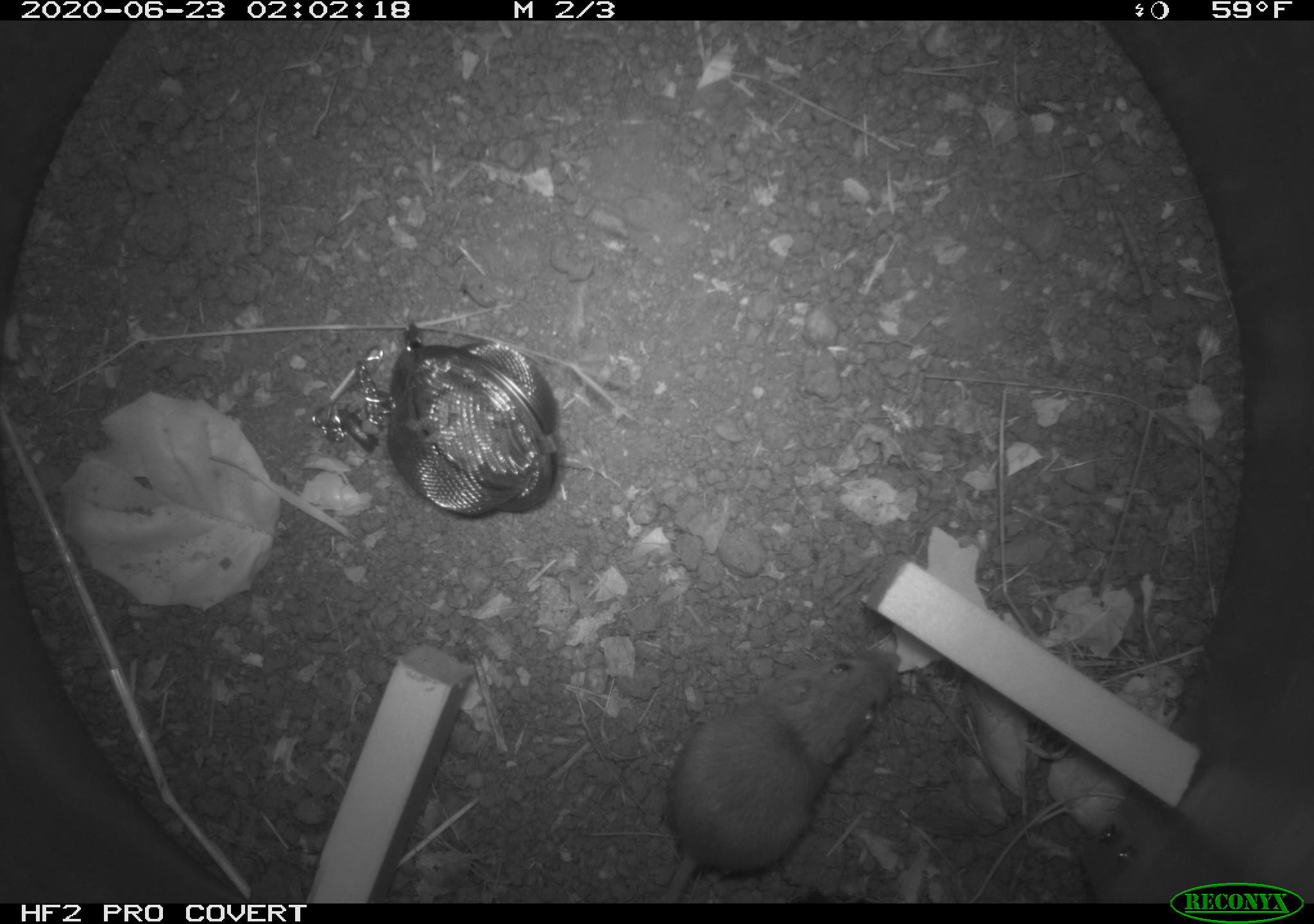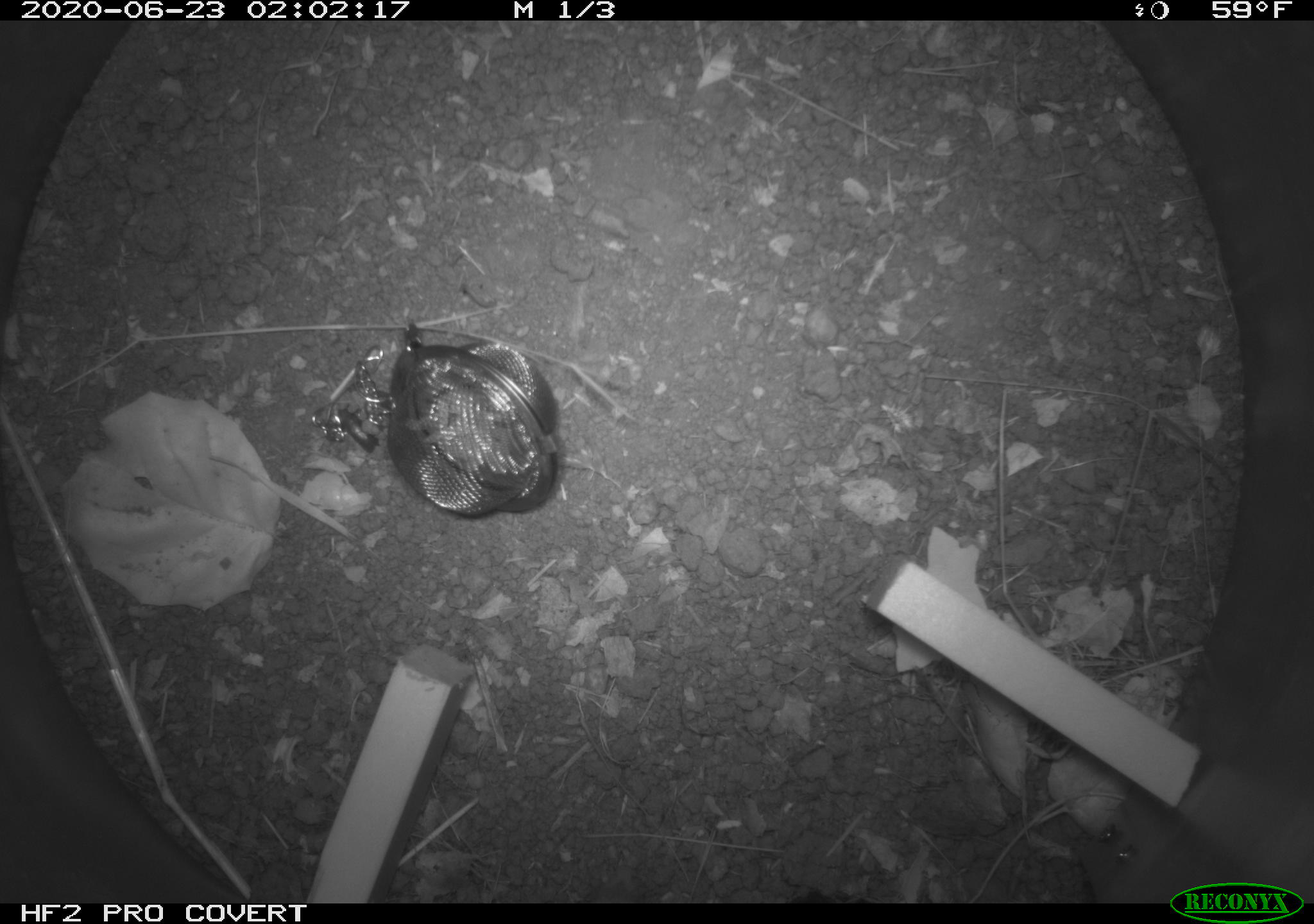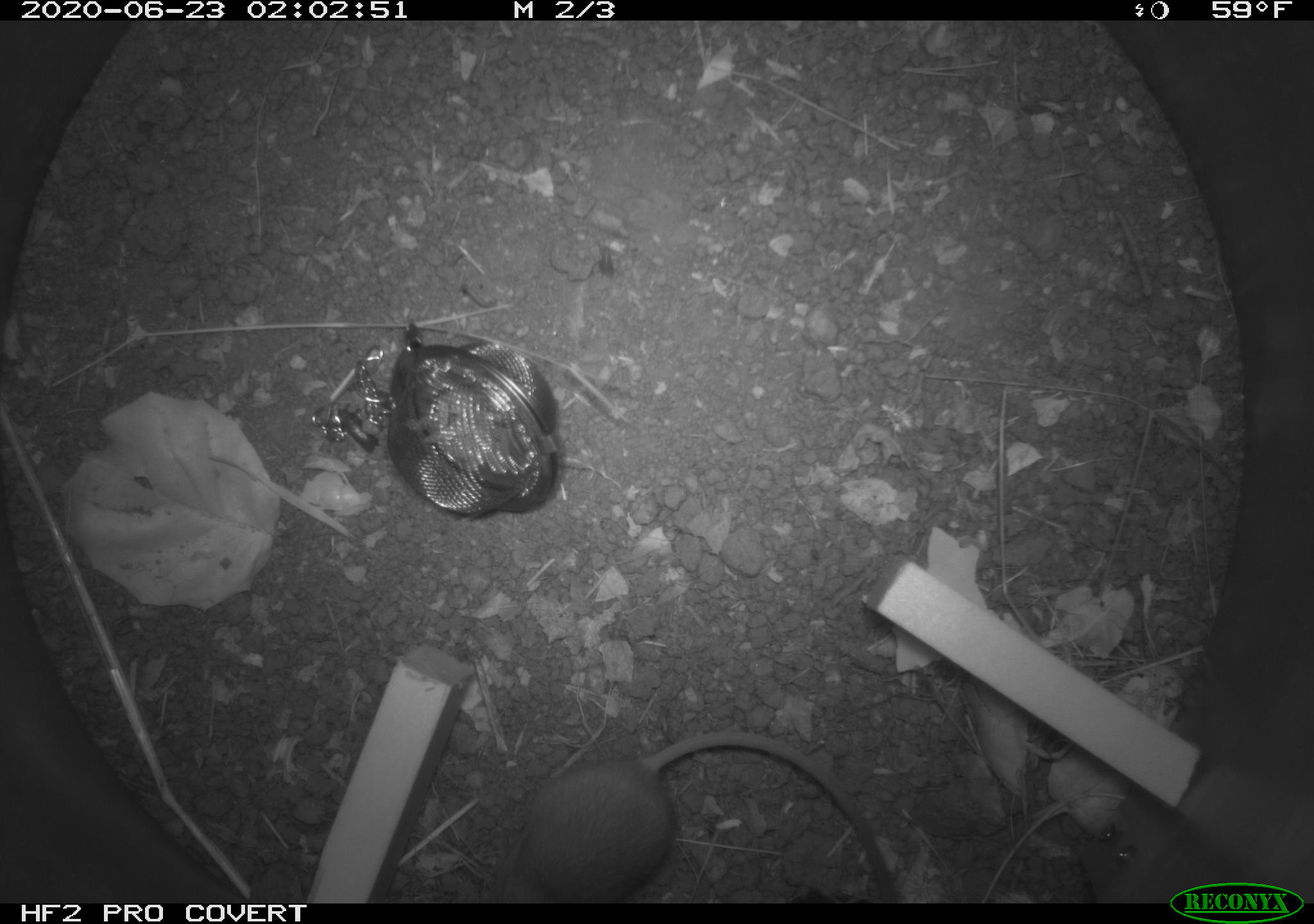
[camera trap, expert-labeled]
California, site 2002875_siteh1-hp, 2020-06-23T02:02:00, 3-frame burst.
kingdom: Animalia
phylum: Chordata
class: Mammalia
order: Rodentia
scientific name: Rodentia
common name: rodent